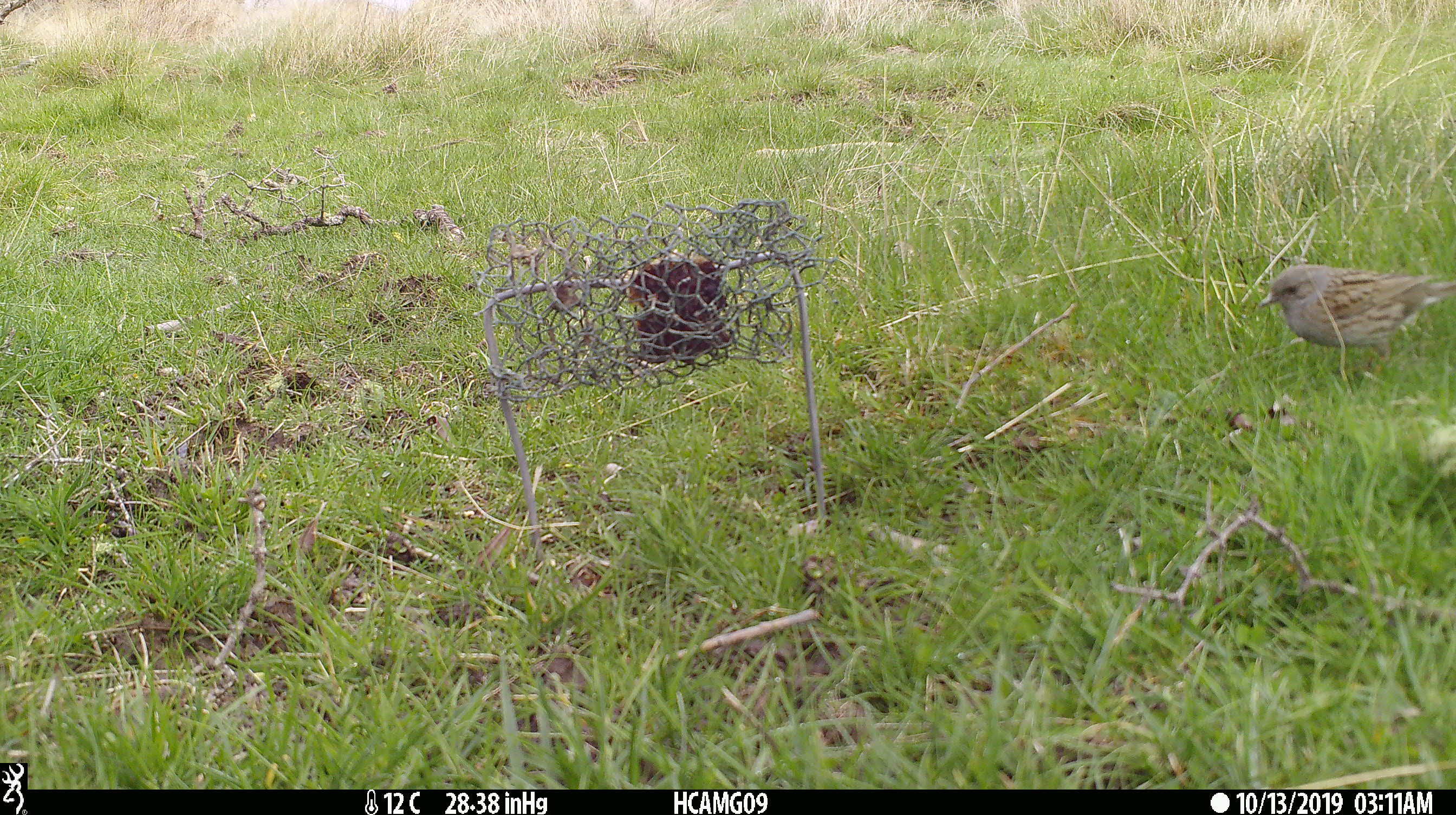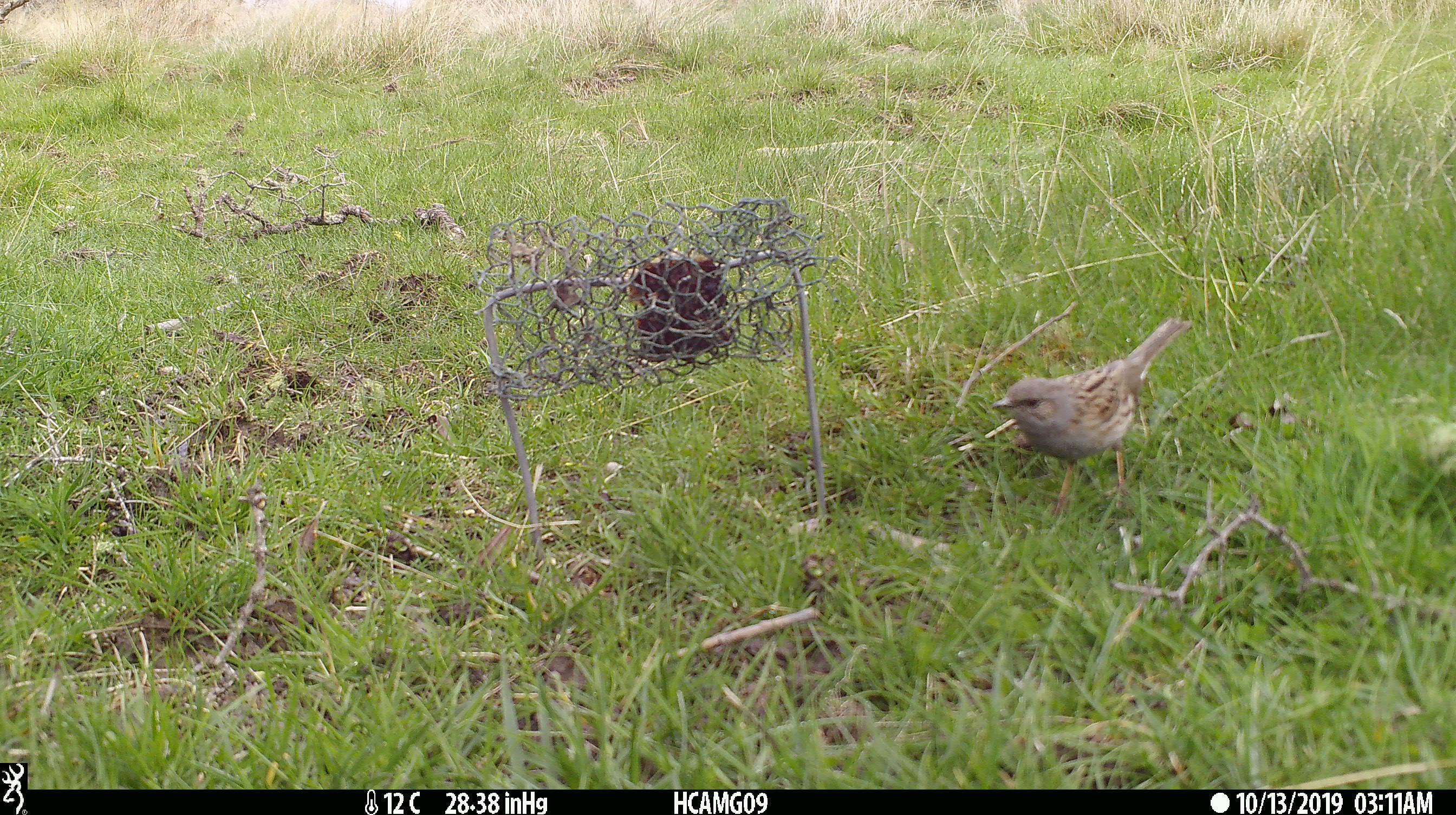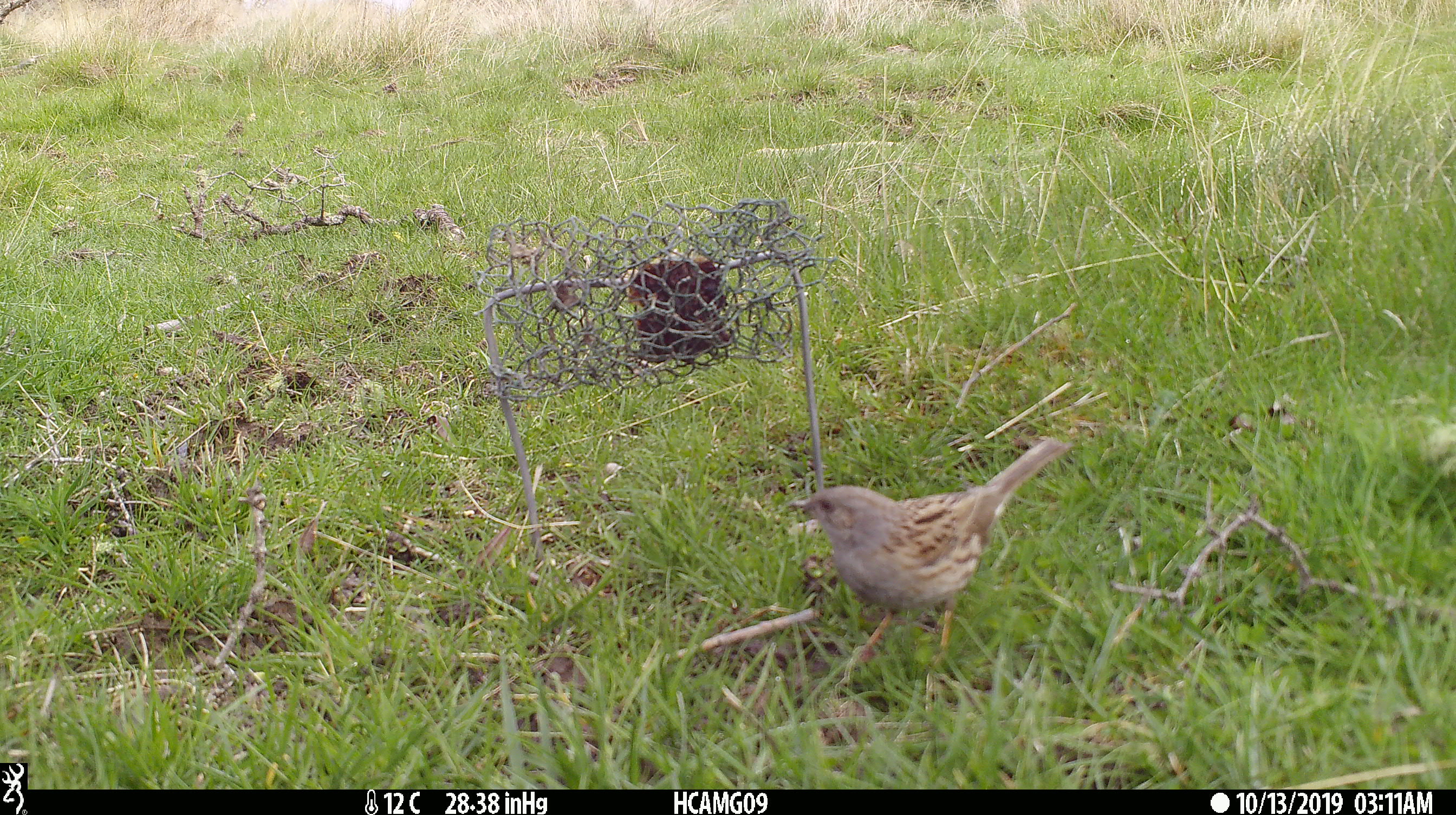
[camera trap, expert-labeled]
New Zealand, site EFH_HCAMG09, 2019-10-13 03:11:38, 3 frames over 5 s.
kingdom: Animalia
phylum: Chordata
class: Aves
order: Passeriformes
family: Prunellidae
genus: Prunella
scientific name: Prunella modularis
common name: dunnock